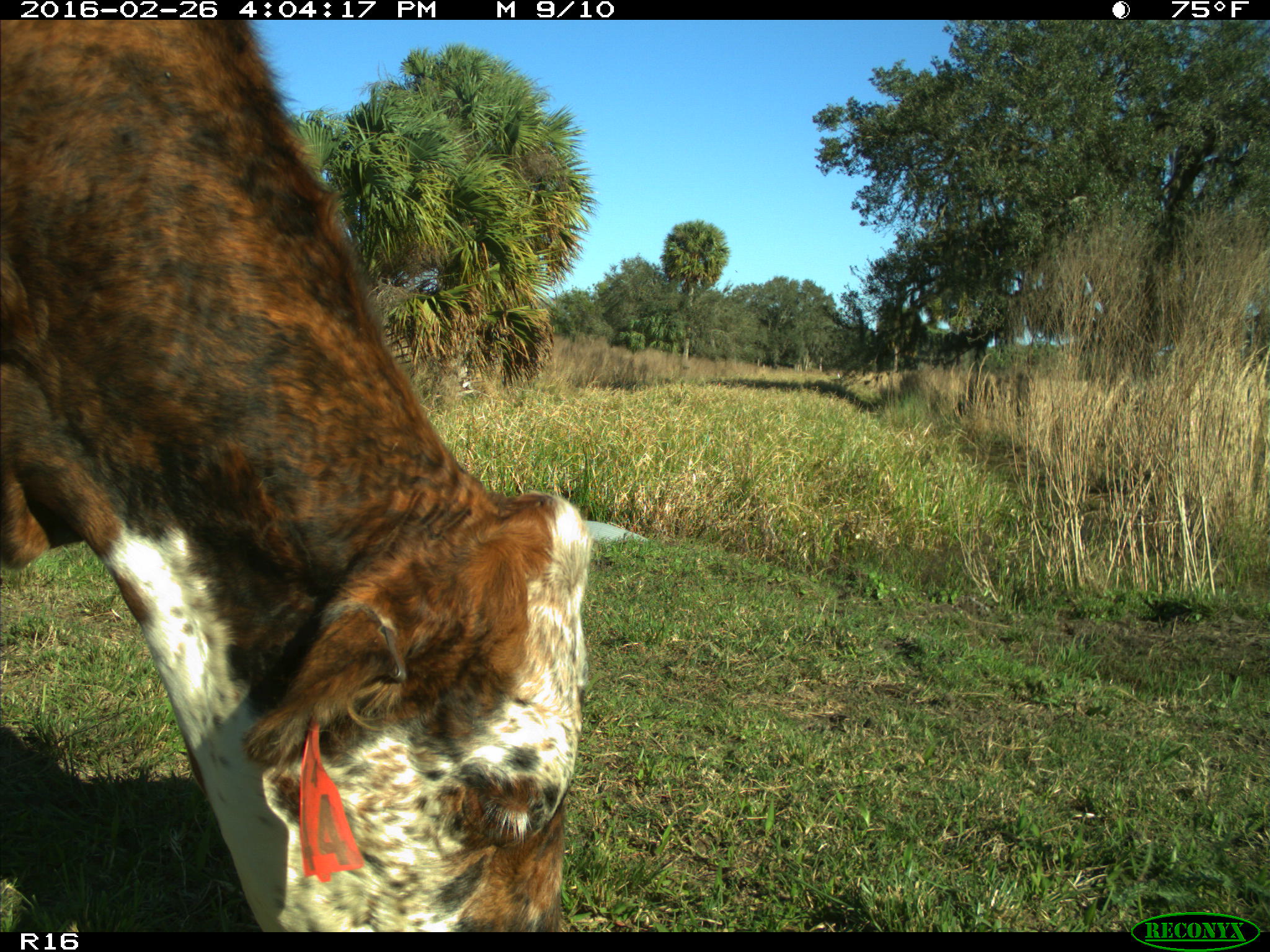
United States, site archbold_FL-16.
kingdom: Animalia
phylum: Chordata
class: Mammalia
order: Artiodactyla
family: Bovidae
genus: Bos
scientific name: Bos taurus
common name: domestic cow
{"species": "Bos taurus (domestic cow)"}